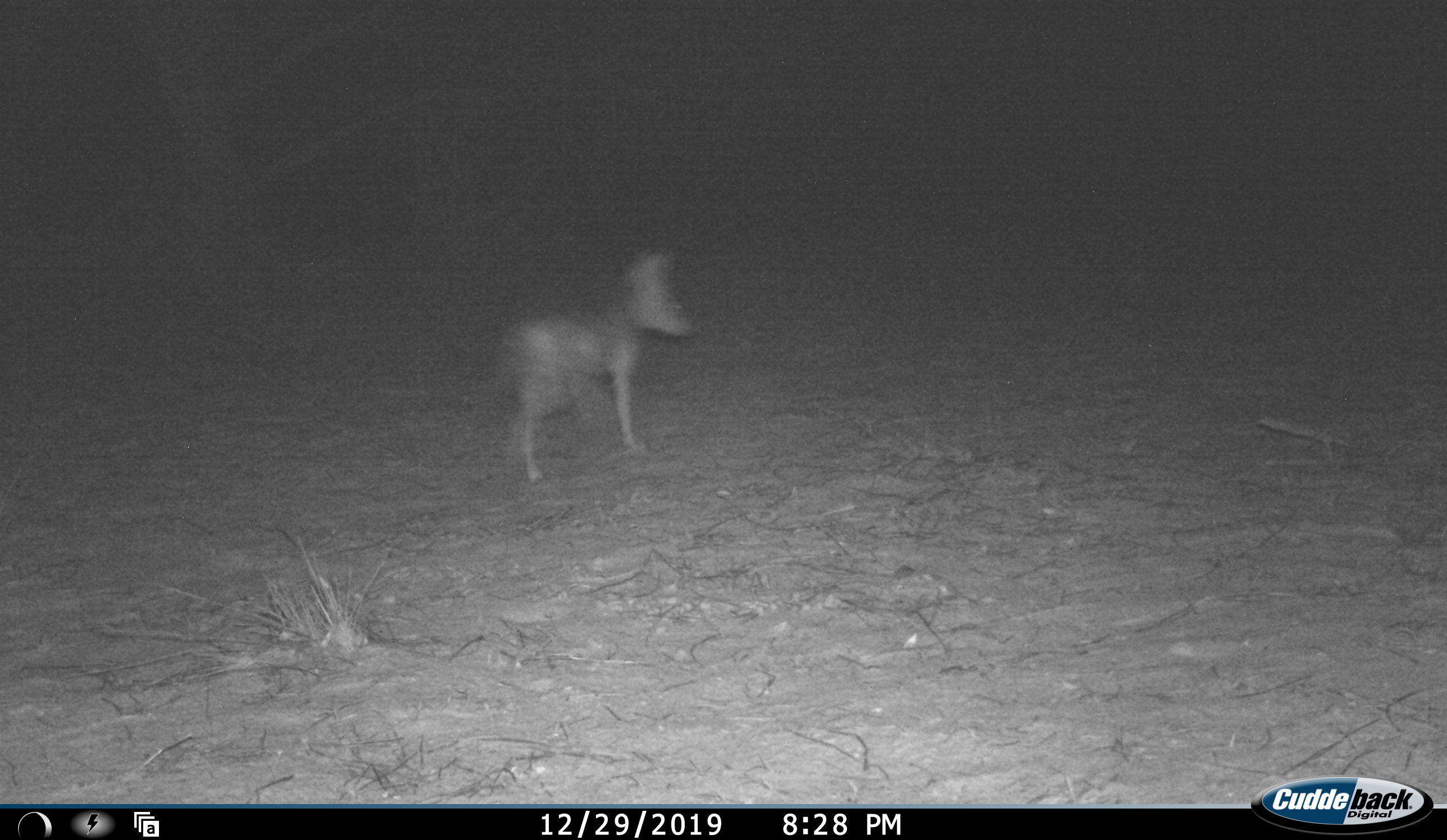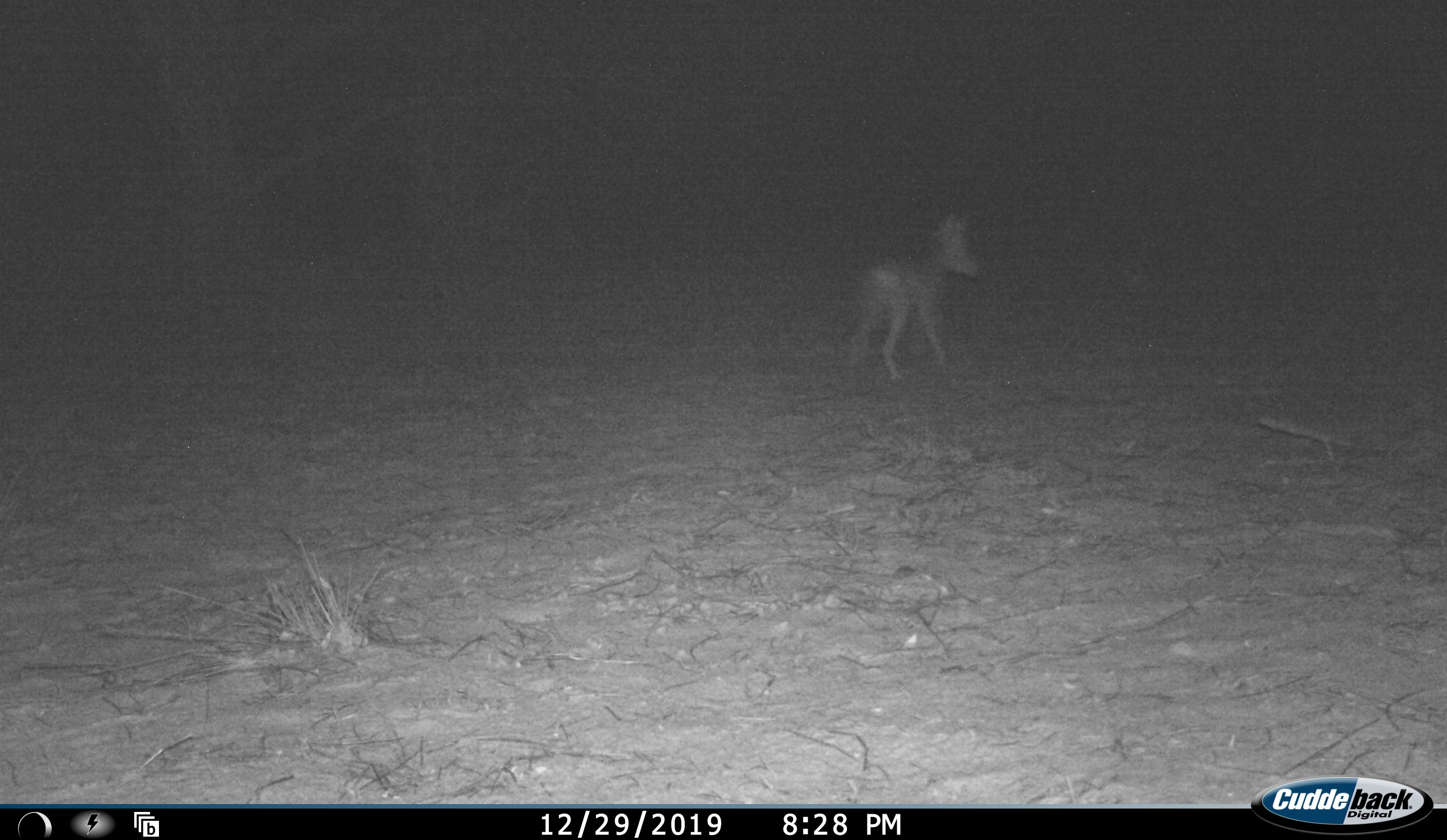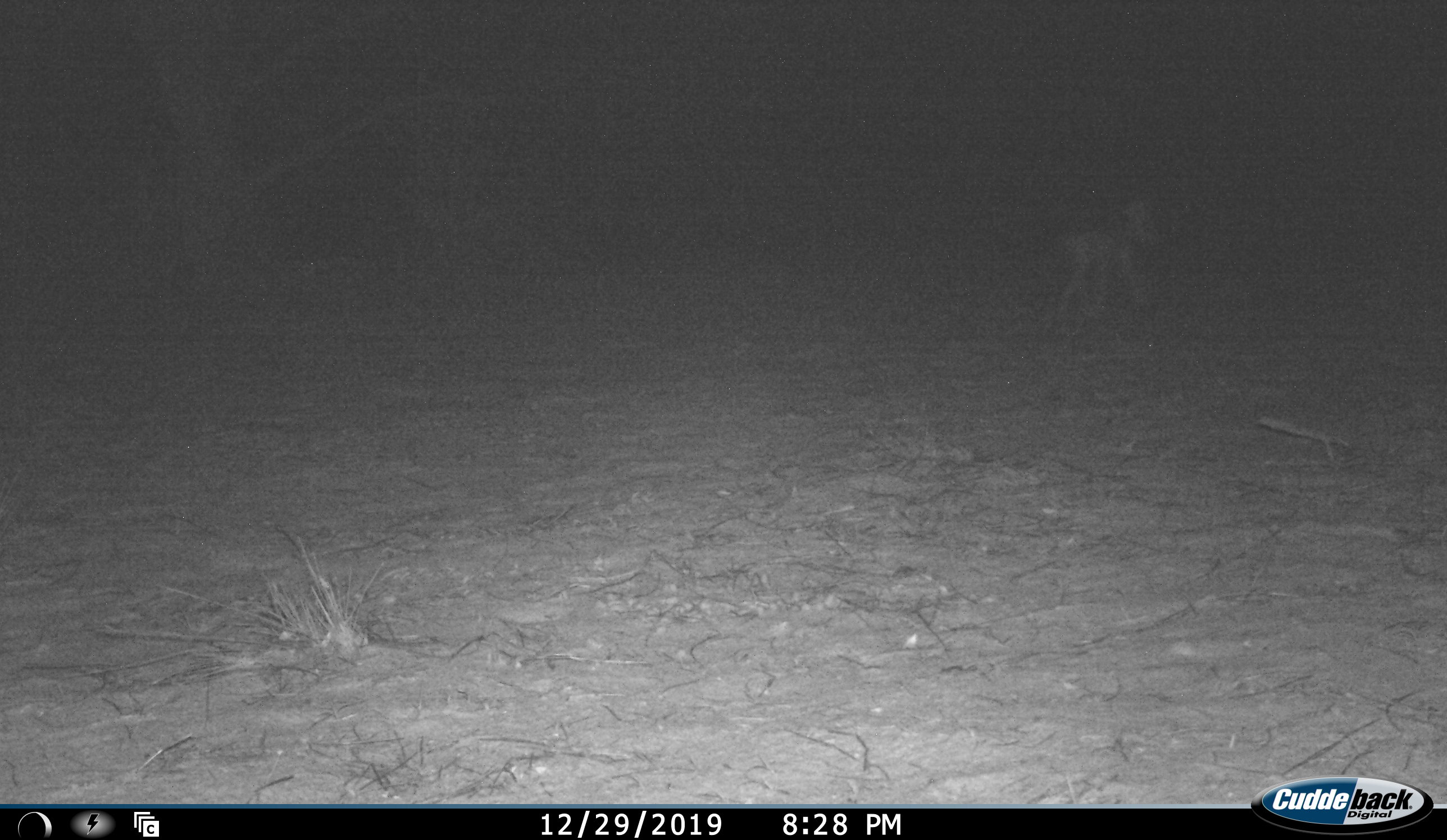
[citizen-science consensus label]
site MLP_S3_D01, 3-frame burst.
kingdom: Animalia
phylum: Chordata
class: Mammalia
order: Carnivora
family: Canidae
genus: Lupulella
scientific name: Lupulella mesomelas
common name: black-backed jackal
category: jackalblackbacked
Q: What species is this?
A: Jackalblackbacked (black-backed jackal) (Lupulella mesomelas).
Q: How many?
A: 1.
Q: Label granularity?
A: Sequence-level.